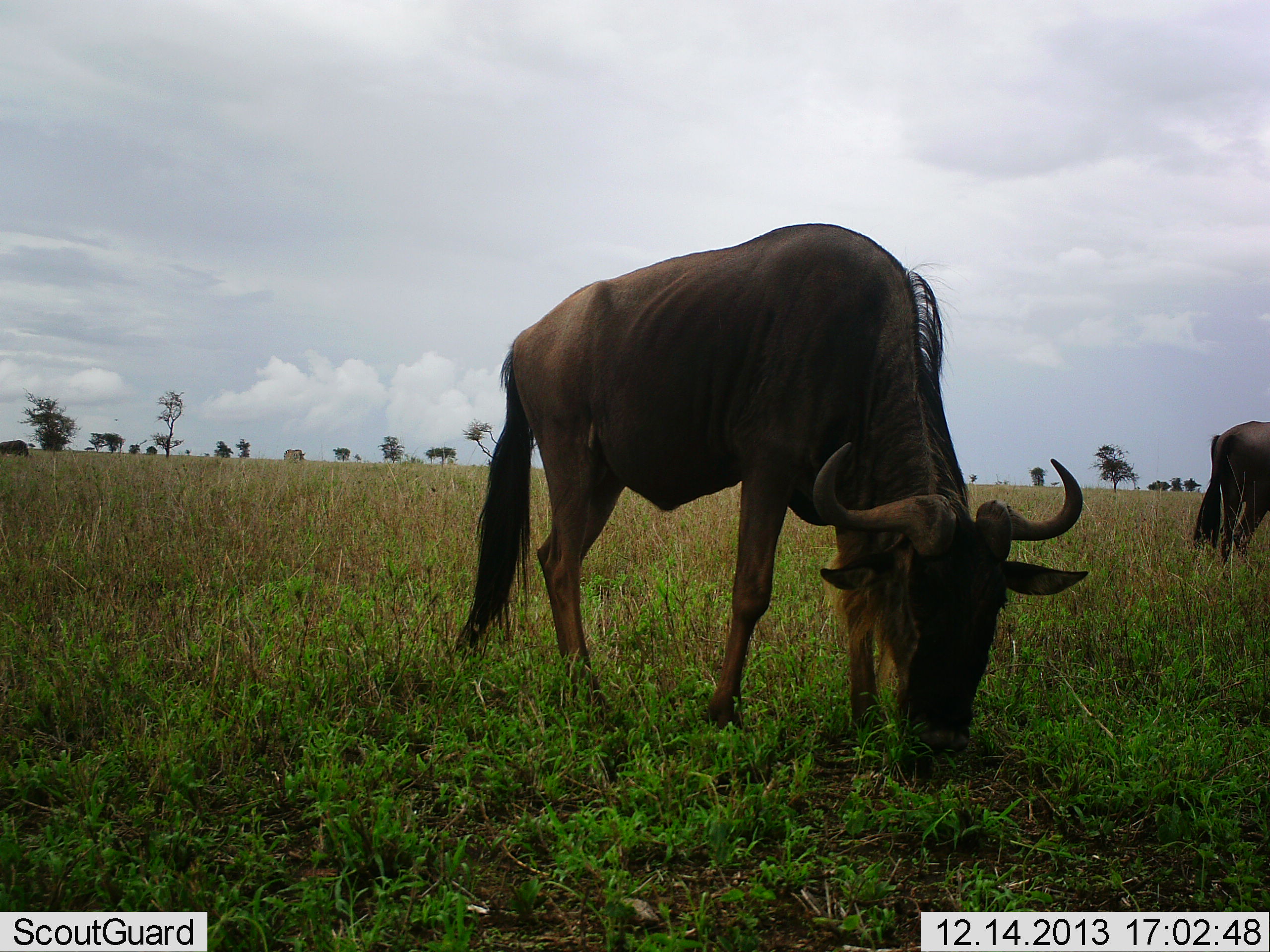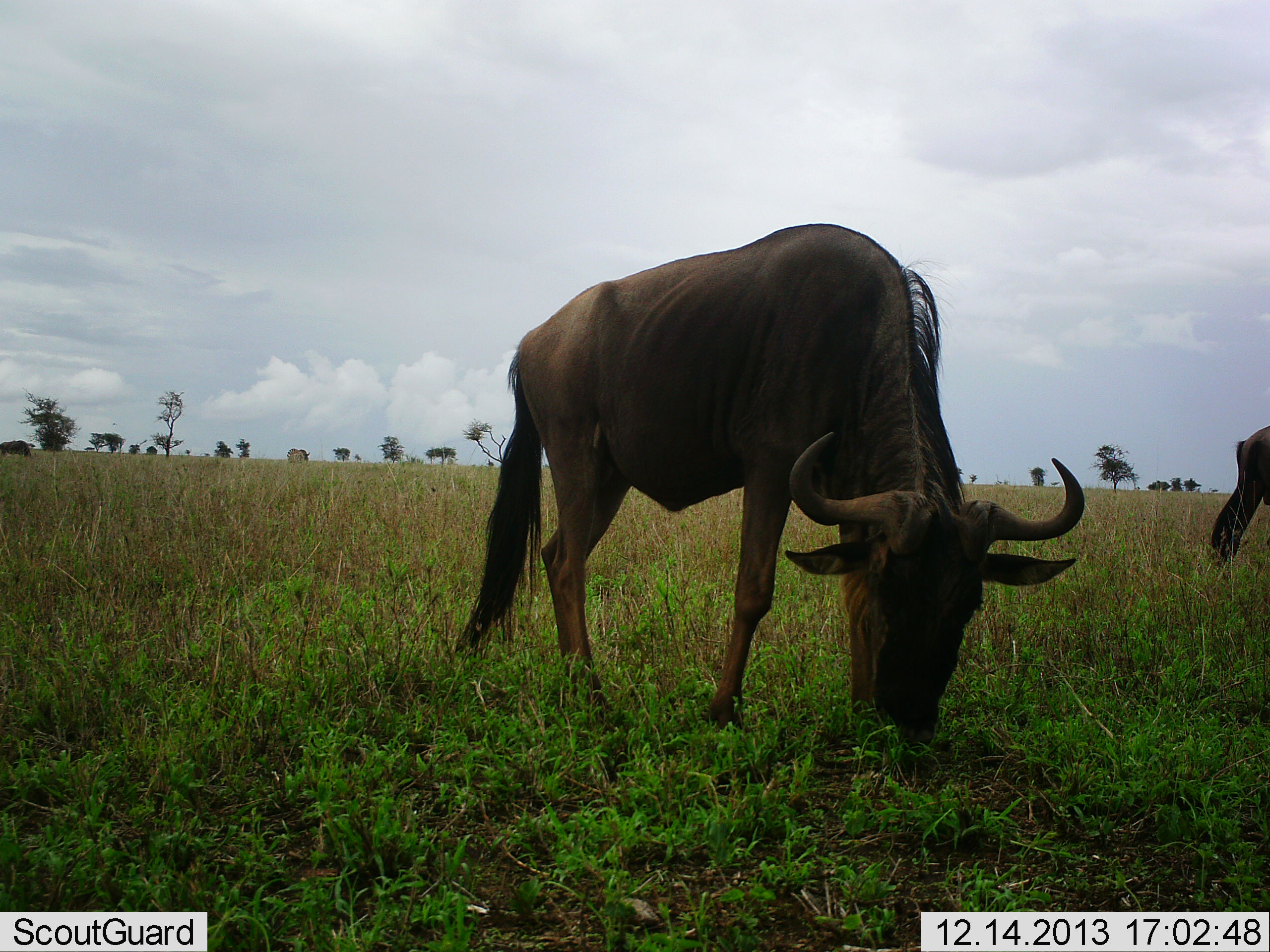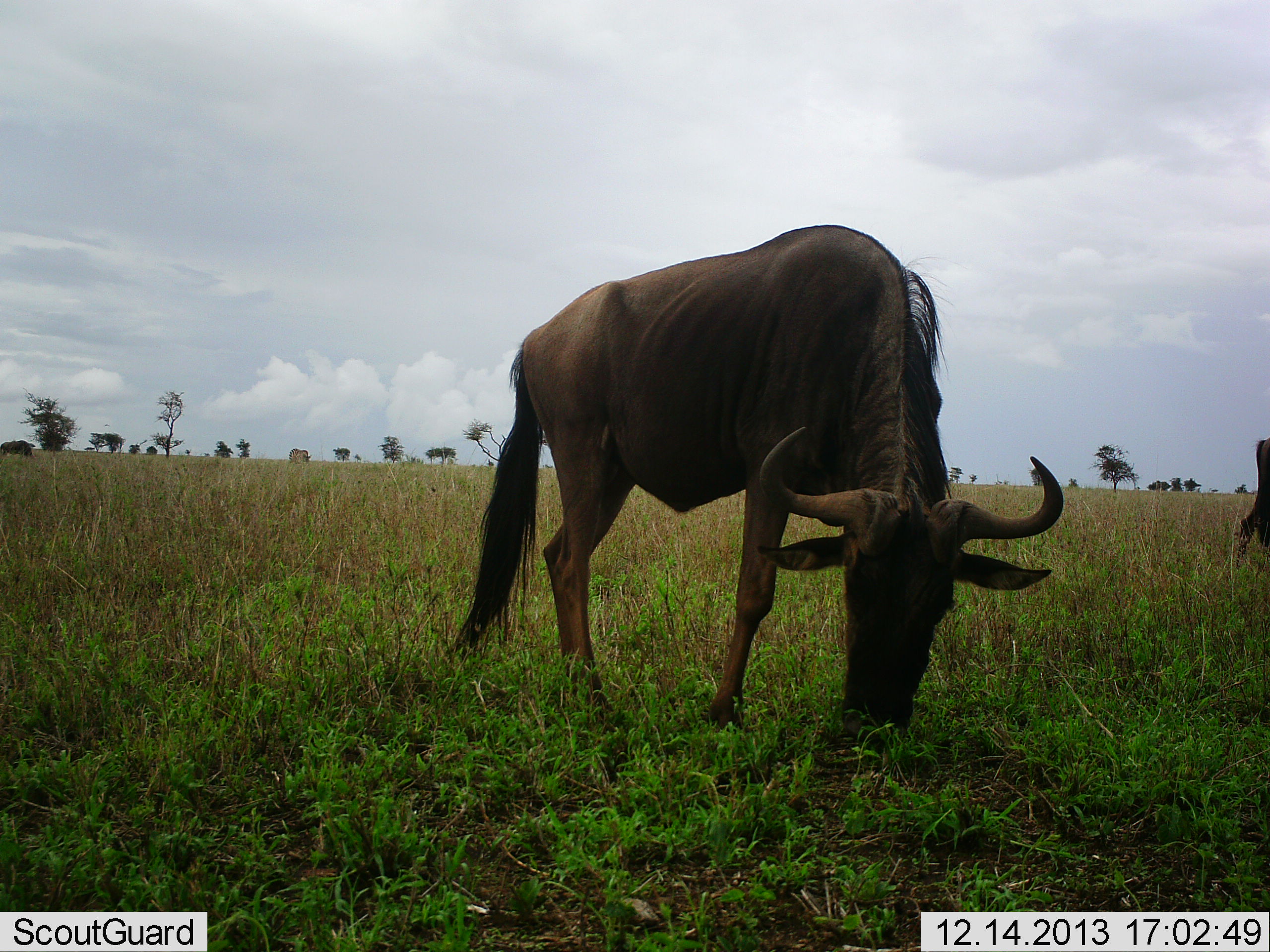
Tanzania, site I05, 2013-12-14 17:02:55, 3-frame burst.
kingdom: Animalia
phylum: Chordata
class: Mammalia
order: Artiodactyla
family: Bovidae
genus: Connochaetes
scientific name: Connochaetes taurinus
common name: blue wildebeest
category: wildebeest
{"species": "wildebeest (blue wildebeest) (Connochaetes taurinus)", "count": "2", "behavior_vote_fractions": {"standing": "20%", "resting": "0%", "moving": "30%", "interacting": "0%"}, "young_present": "0%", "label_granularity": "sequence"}